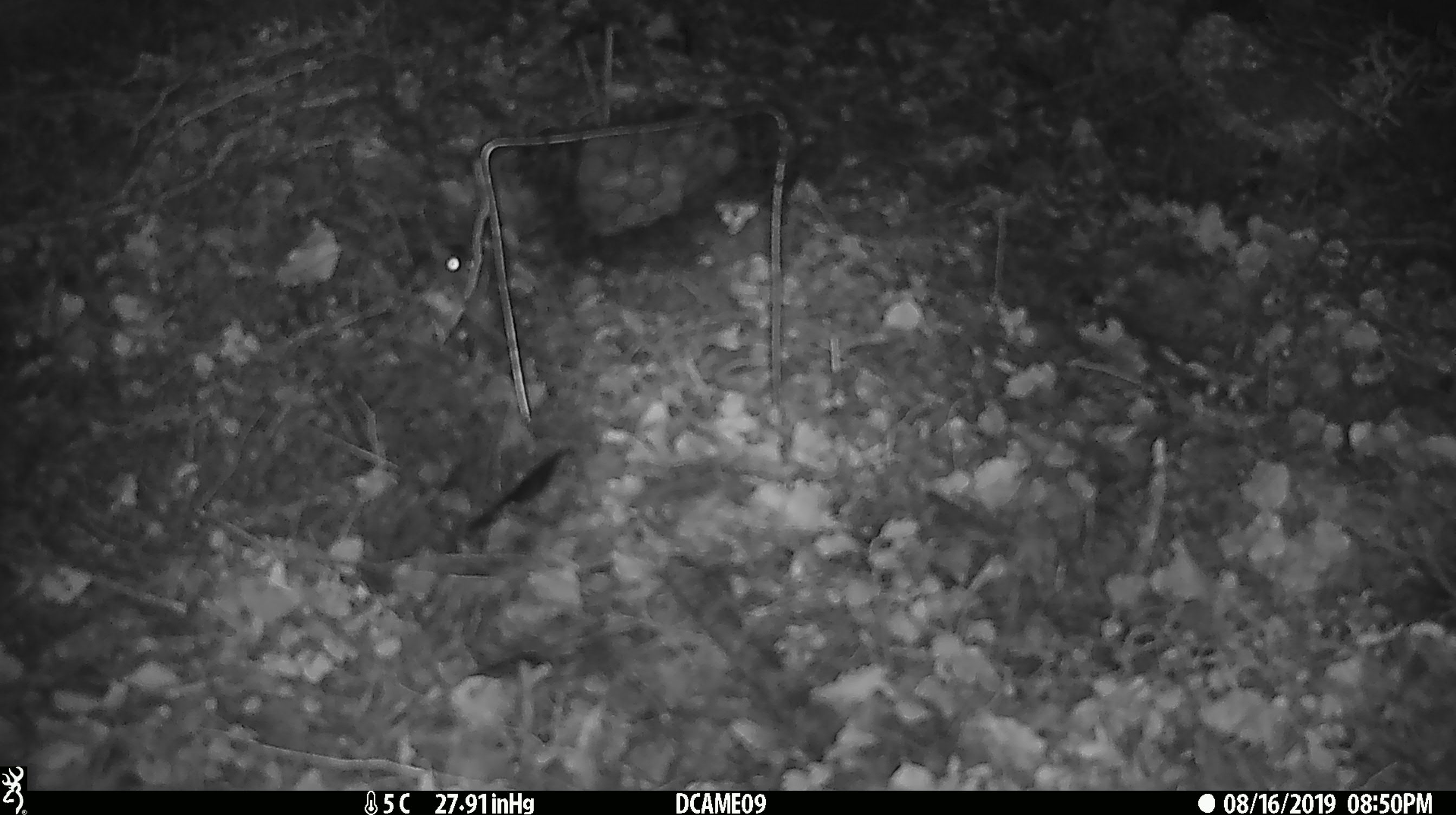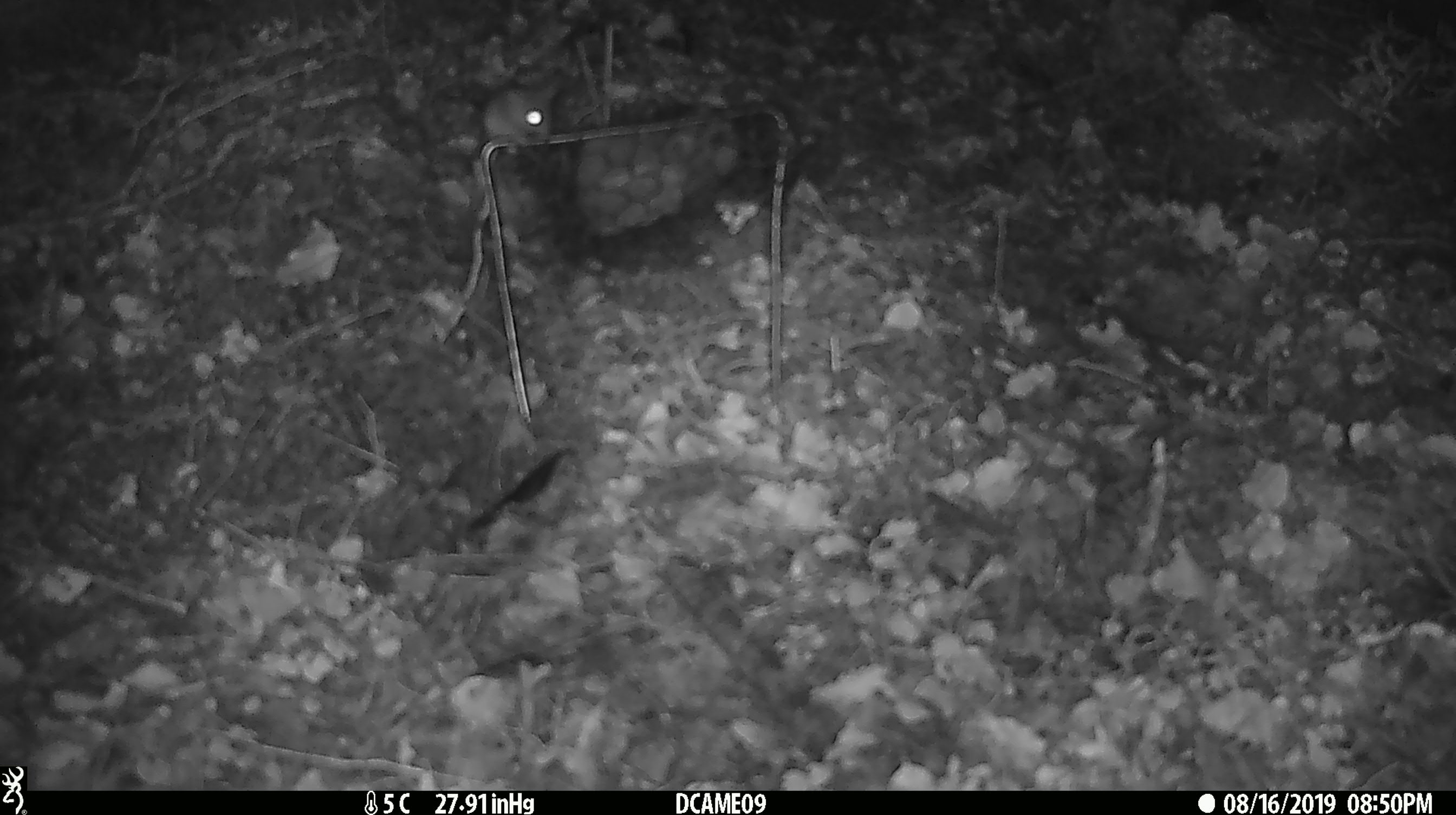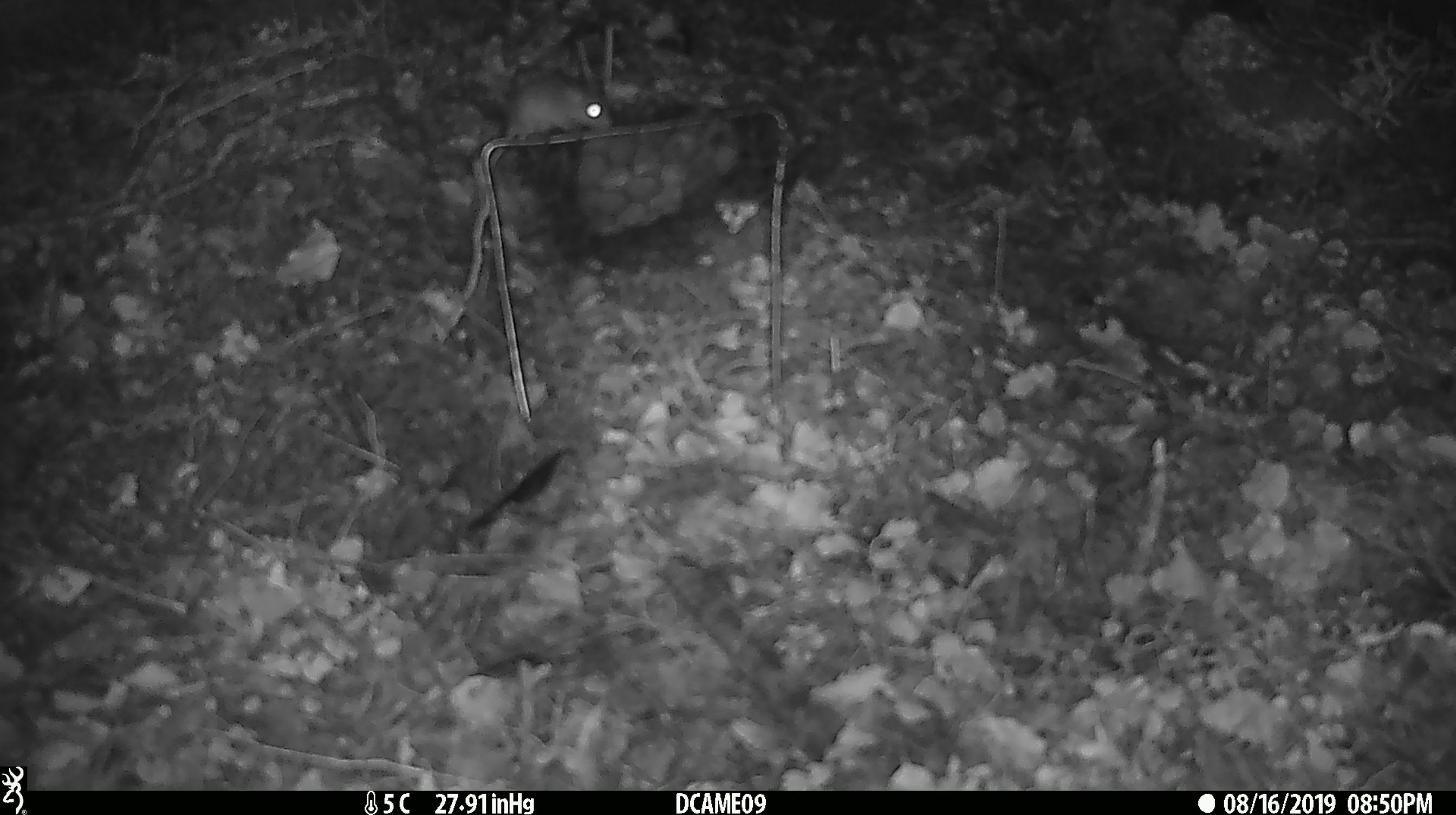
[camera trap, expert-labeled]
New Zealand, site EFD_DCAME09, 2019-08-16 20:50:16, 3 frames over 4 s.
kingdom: Animalia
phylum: Chordata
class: Mammalia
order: Rodentia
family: Muridae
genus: Mus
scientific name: Mus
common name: mouse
Mouse (Mus).